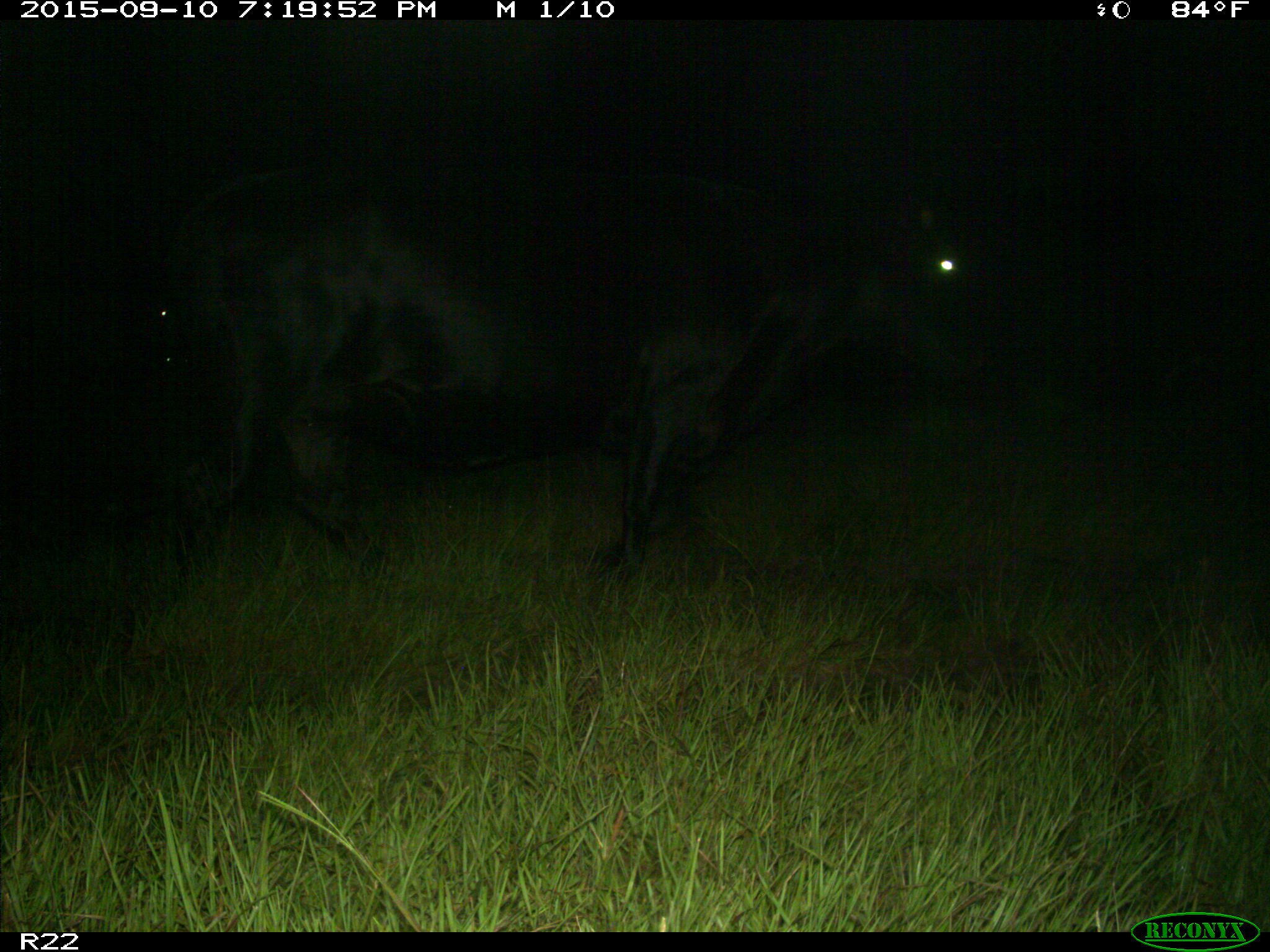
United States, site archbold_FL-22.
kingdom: Animalia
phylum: Chordata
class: Mammalia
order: Artiodactyla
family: Bovidae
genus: Bos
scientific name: Bos taurus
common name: domestic cow